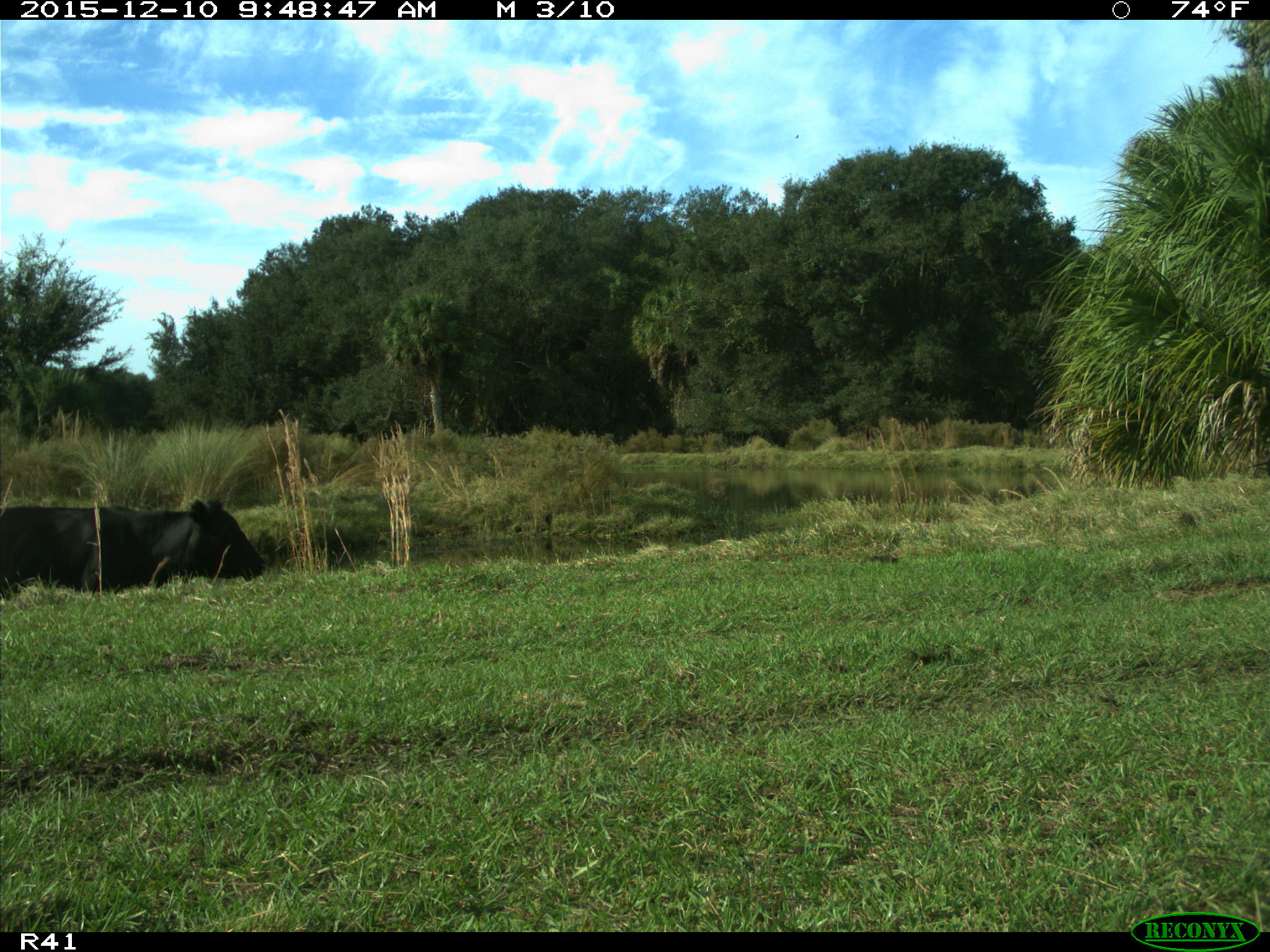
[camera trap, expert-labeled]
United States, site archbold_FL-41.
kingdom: Animalia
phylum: Chordata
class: Mammalia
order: Artiodactyla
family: Bovidae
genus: Bos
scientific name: Bos taurus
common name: domestic cow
Bos taurus (domestic cow).